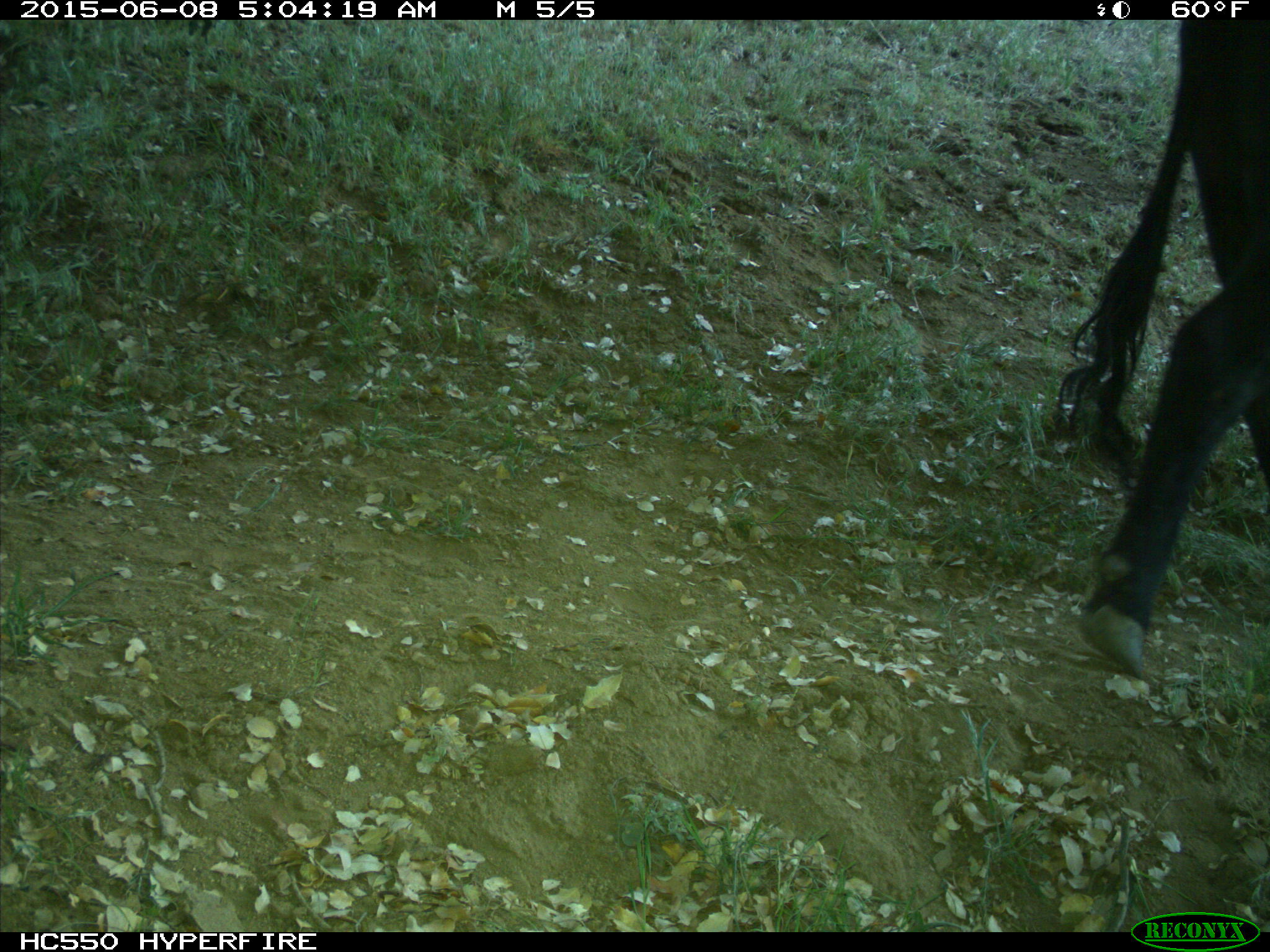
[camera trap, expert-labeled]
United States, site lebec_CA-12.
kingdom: Animalia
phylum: Chordata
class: Mammalia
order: Artiodactyla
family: Bovidae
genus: Bos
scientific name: Bos taurus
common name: domestic cow